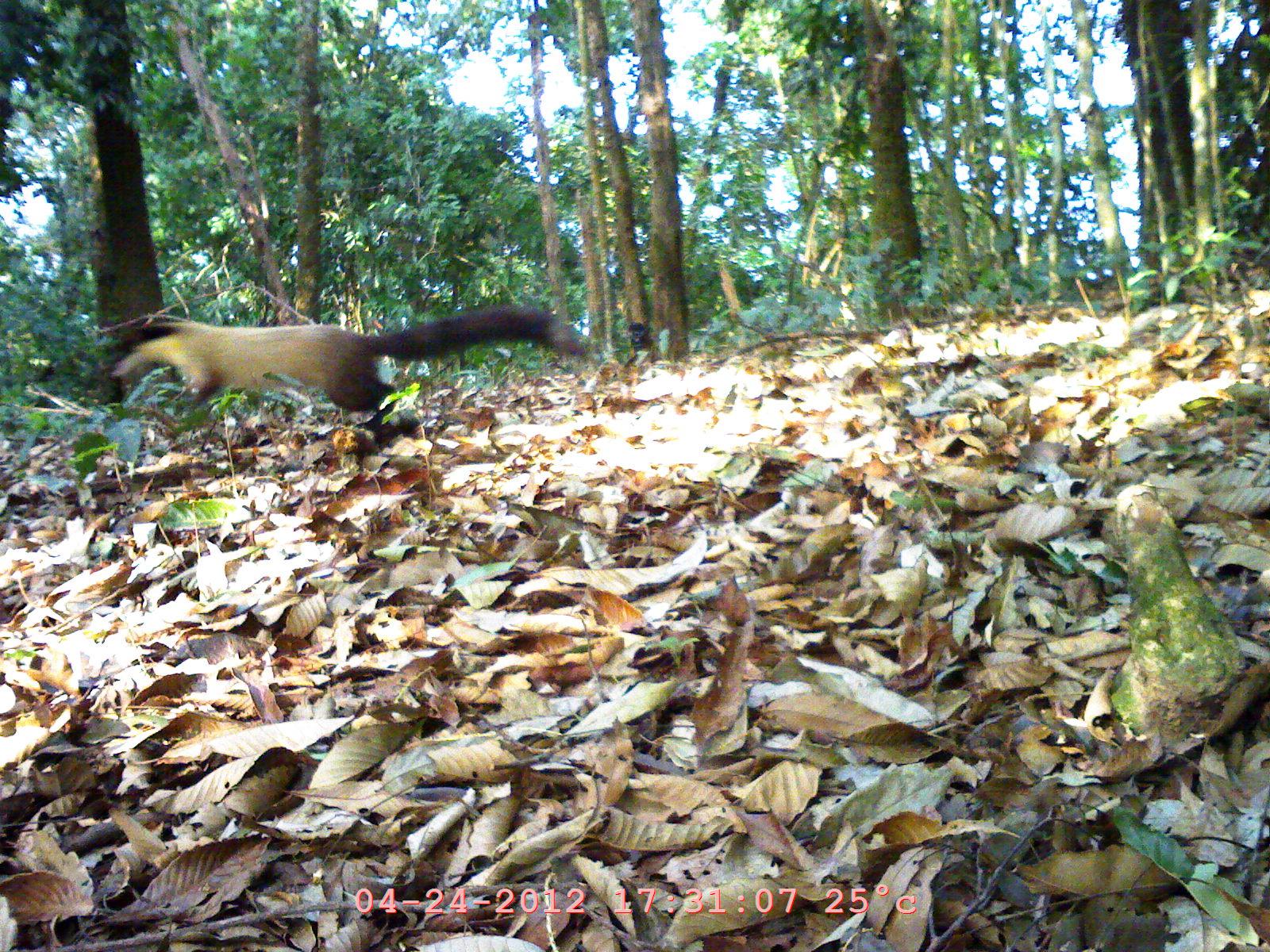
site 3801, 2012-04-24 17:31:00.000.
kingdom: Animalia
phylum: Chordata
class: Mammalia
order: Carnivora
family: Mustelidae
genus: Martes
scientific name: Martes flavigula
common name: yellow-throated marten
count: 1